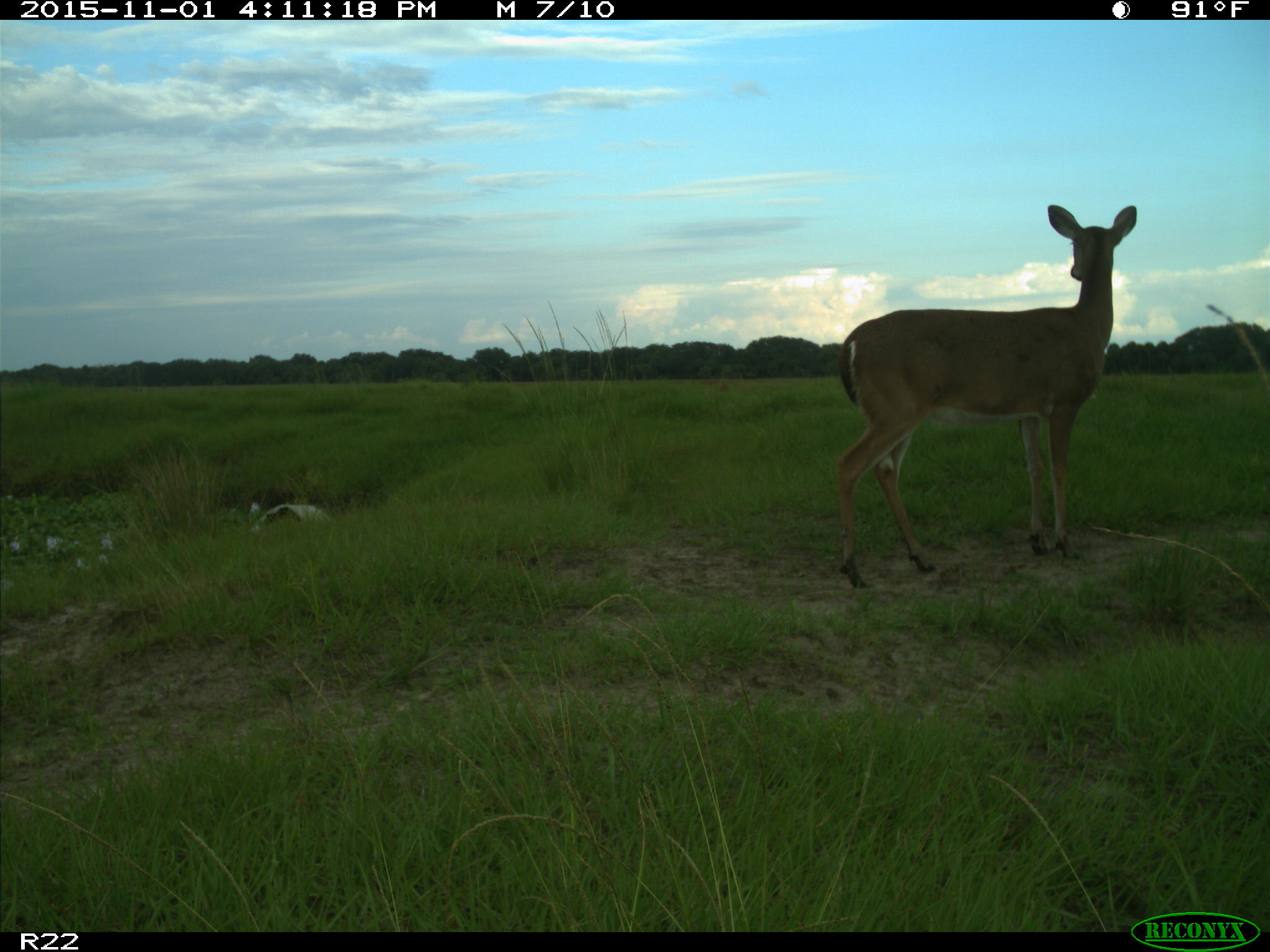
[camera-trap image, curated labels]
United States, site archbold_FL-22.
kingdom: Animalia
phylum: Chordata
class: Mammalia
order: Artiodactyla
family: Cervidae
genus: Odocoileus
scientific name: Odocoileus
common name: deer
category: unidentified deer